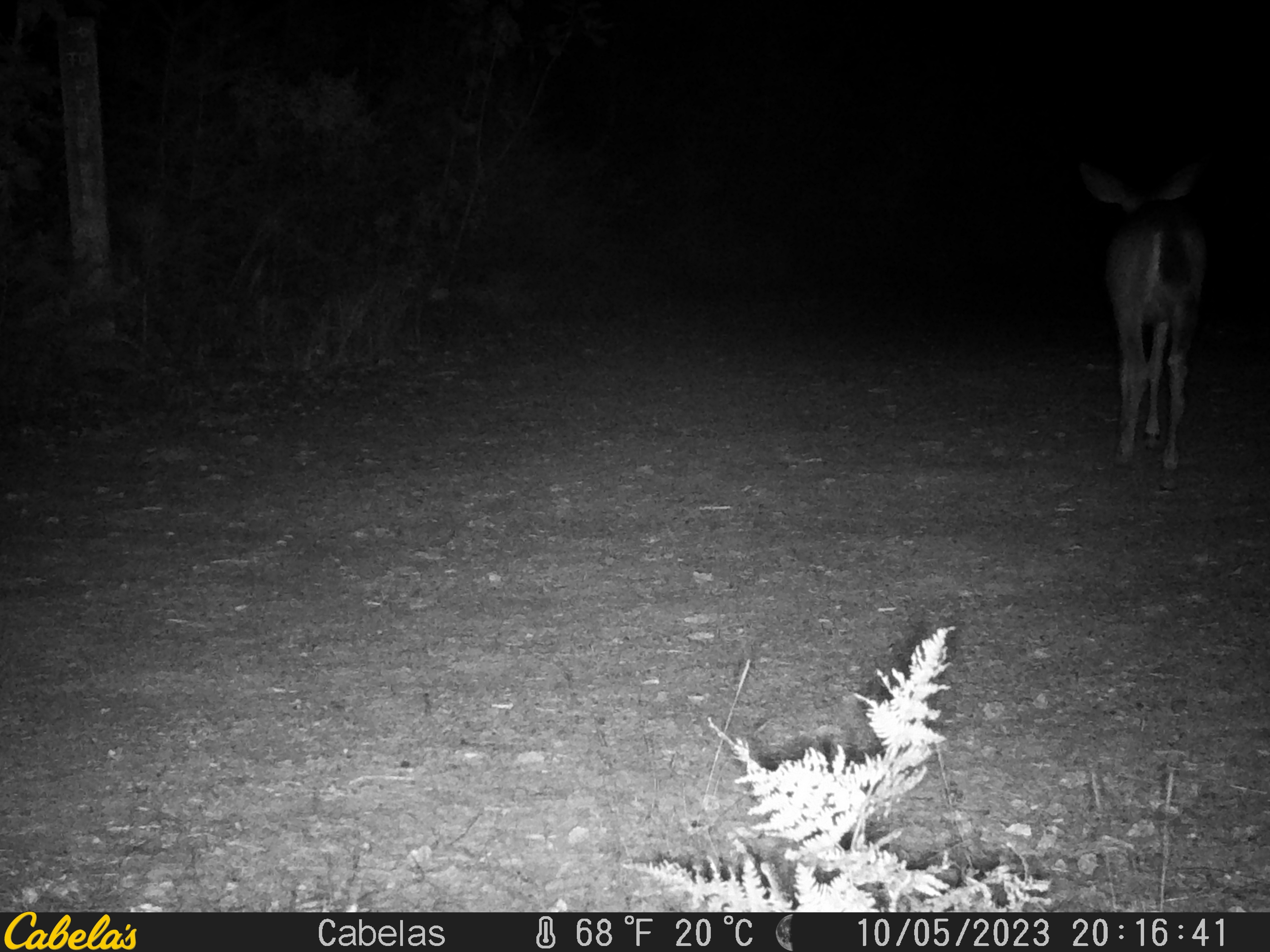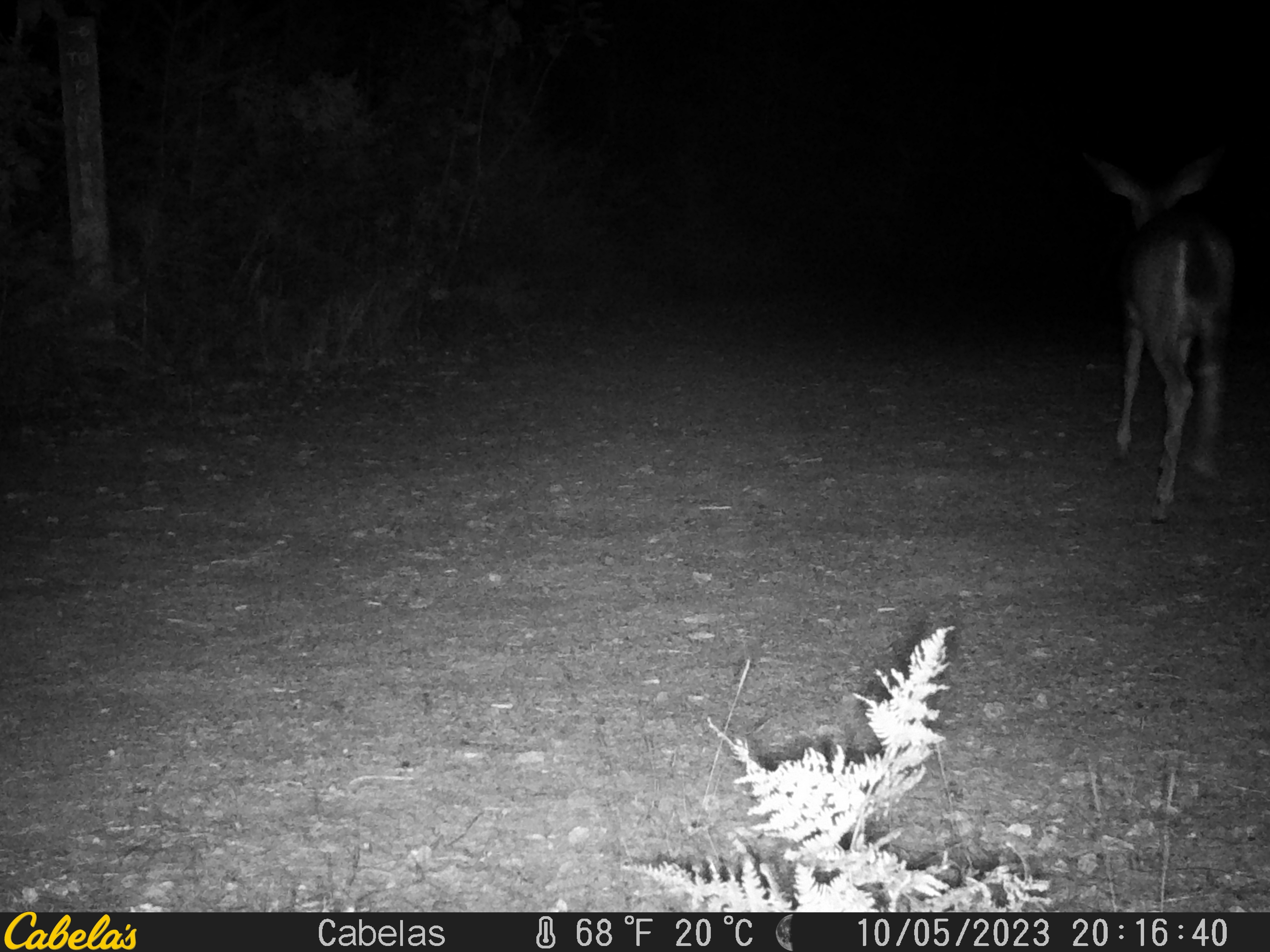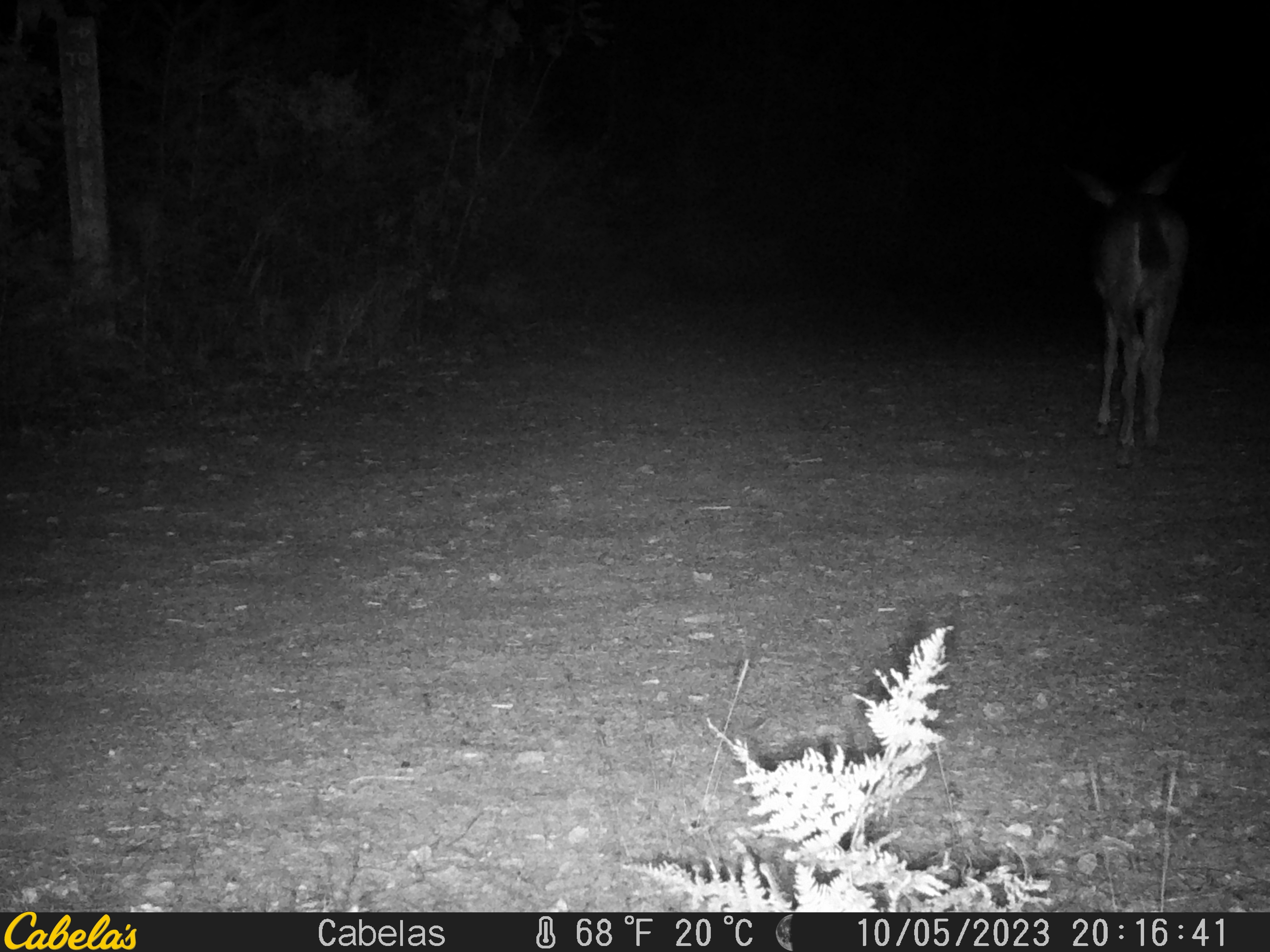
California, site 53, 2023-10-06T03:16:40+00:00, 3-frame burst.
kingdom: Animalia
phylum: Chordata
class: Mammalia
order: Artiodactyla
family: Cervidae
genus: Odocoileus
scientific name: Odocoileus hemionus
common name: mule deer